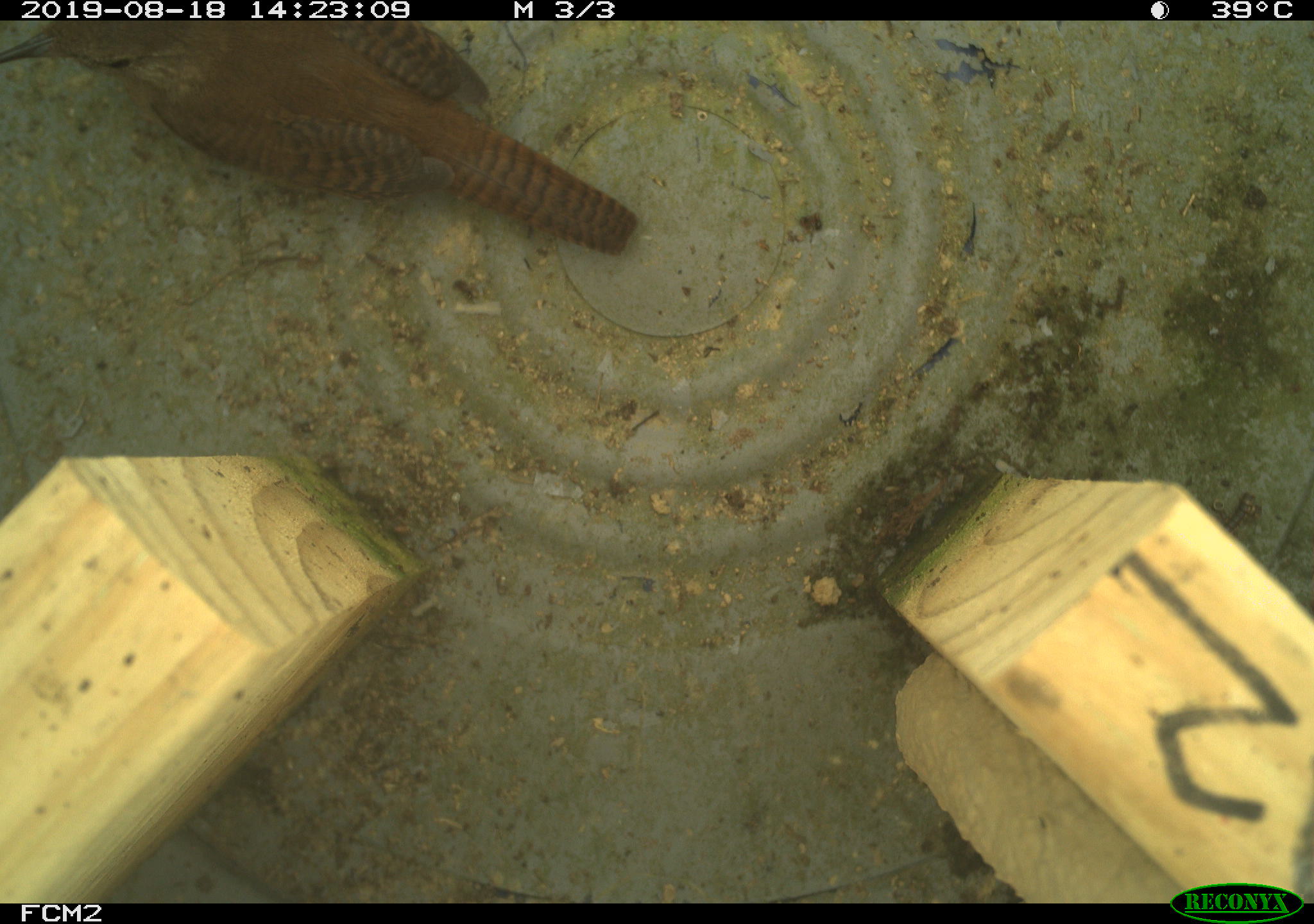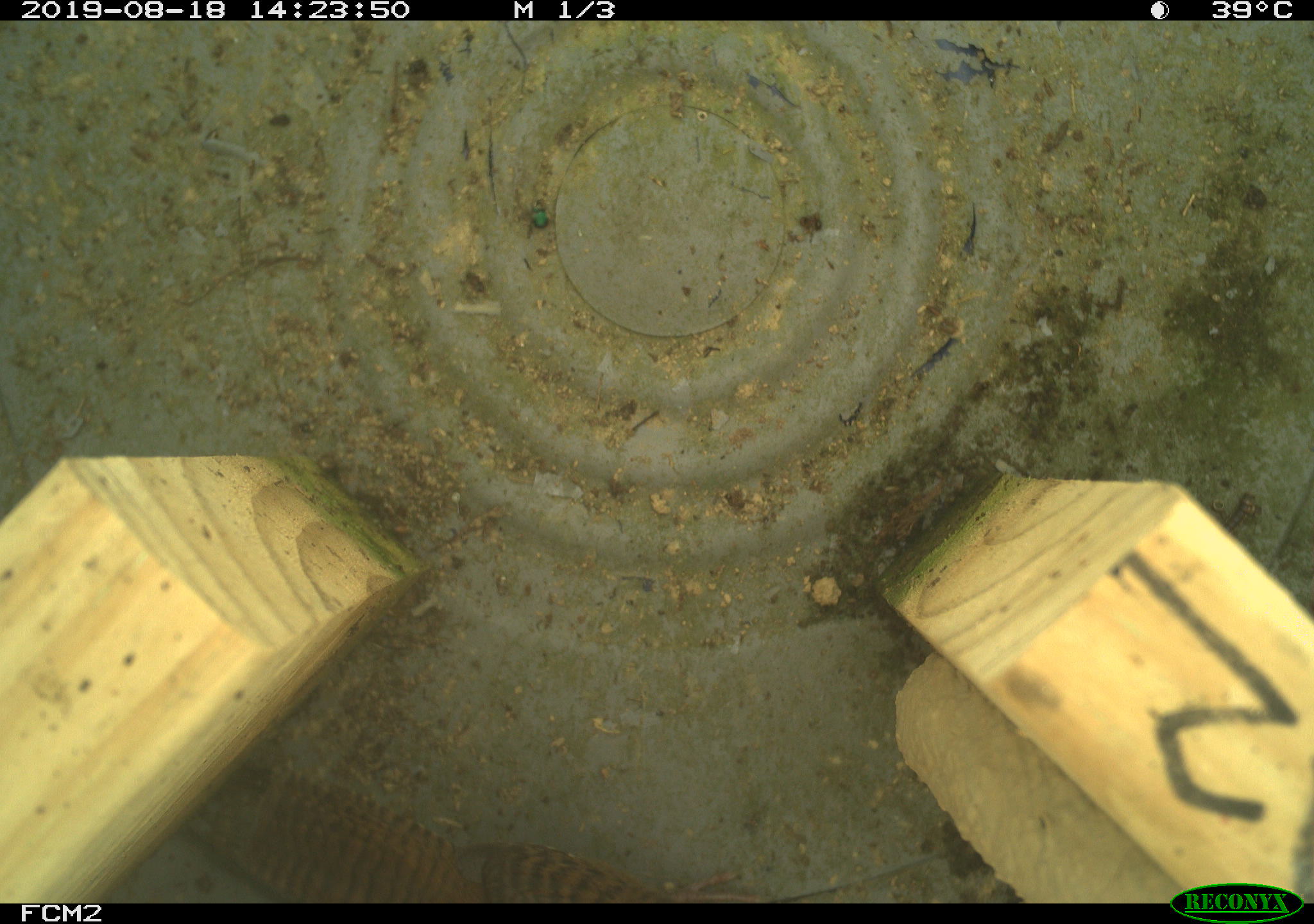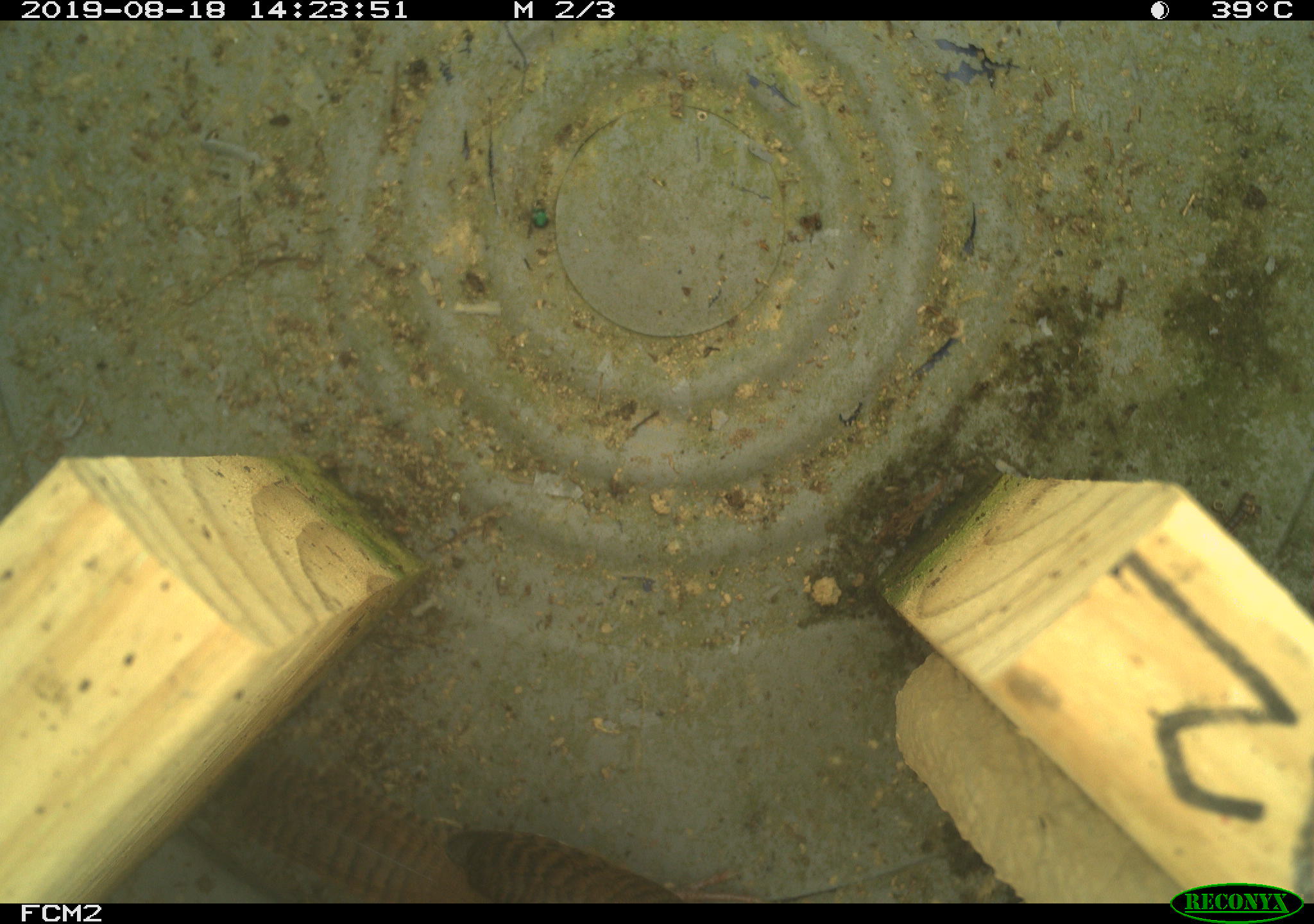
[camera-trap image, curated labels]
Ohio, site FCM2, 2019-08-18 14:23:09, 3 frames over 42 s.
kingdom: Animalia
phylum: Chordata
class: Aves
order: Passeriformes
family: Troglodytidae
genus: Troglodytes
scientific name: Troglodytes aedon aedon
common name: northern house wren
Northern house wren (Troglodytes aedon aedon).